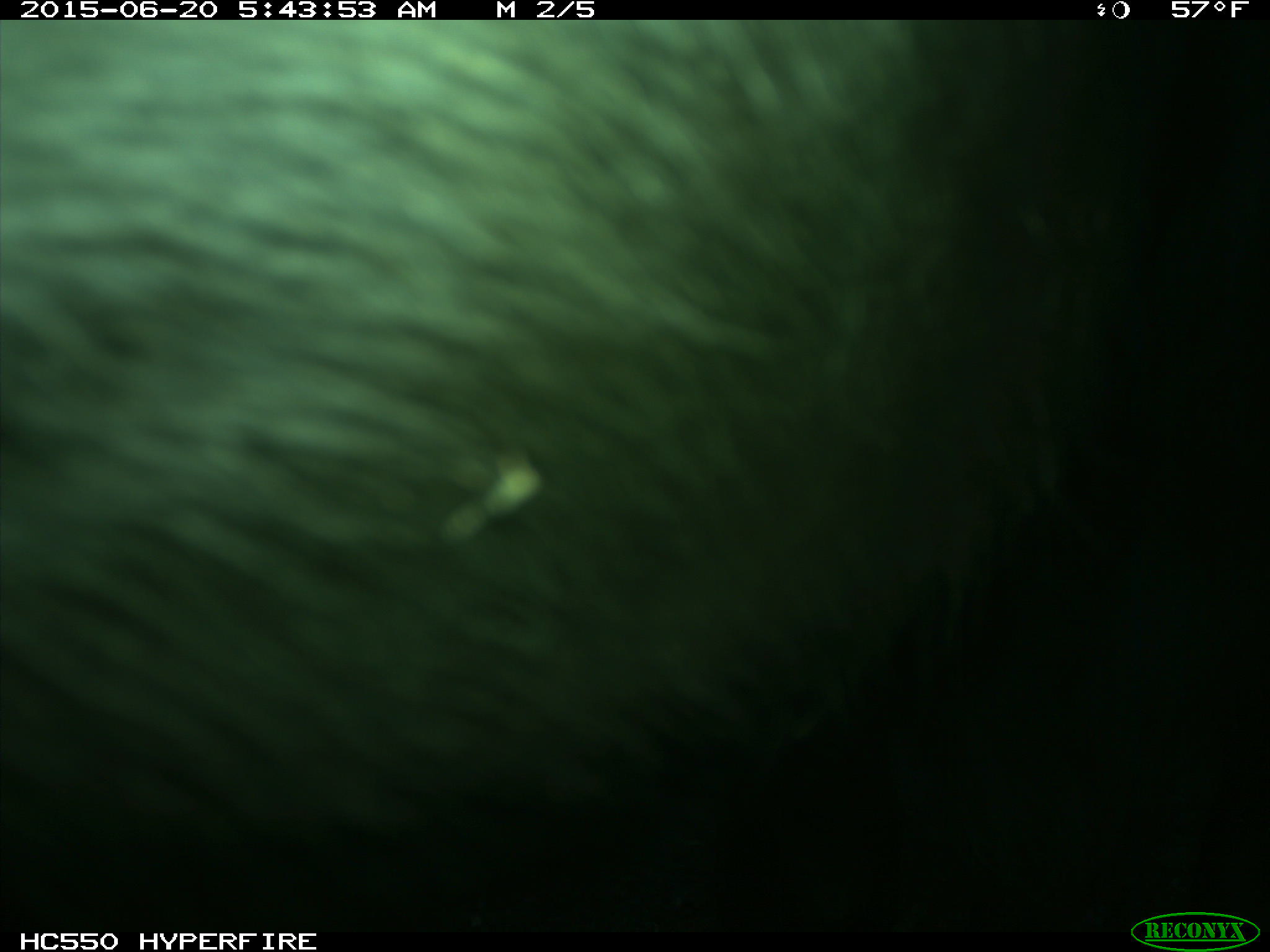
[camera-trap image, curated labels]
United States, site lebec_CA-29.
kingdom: Animalia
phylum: Chordata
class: Mammalia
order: Artiodactyla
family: Bovidae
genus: Bos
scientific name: Bos taurus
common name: domestic cow